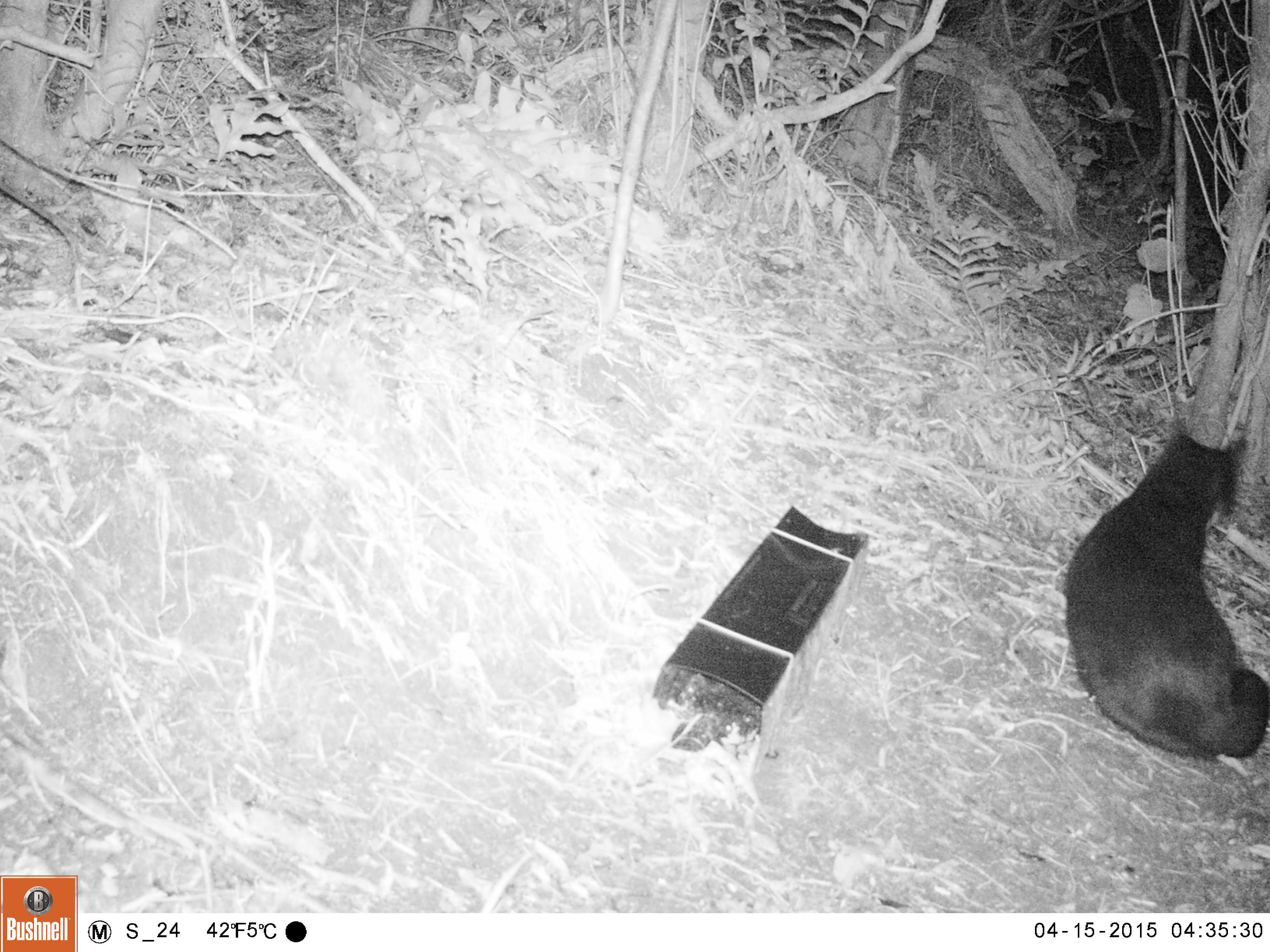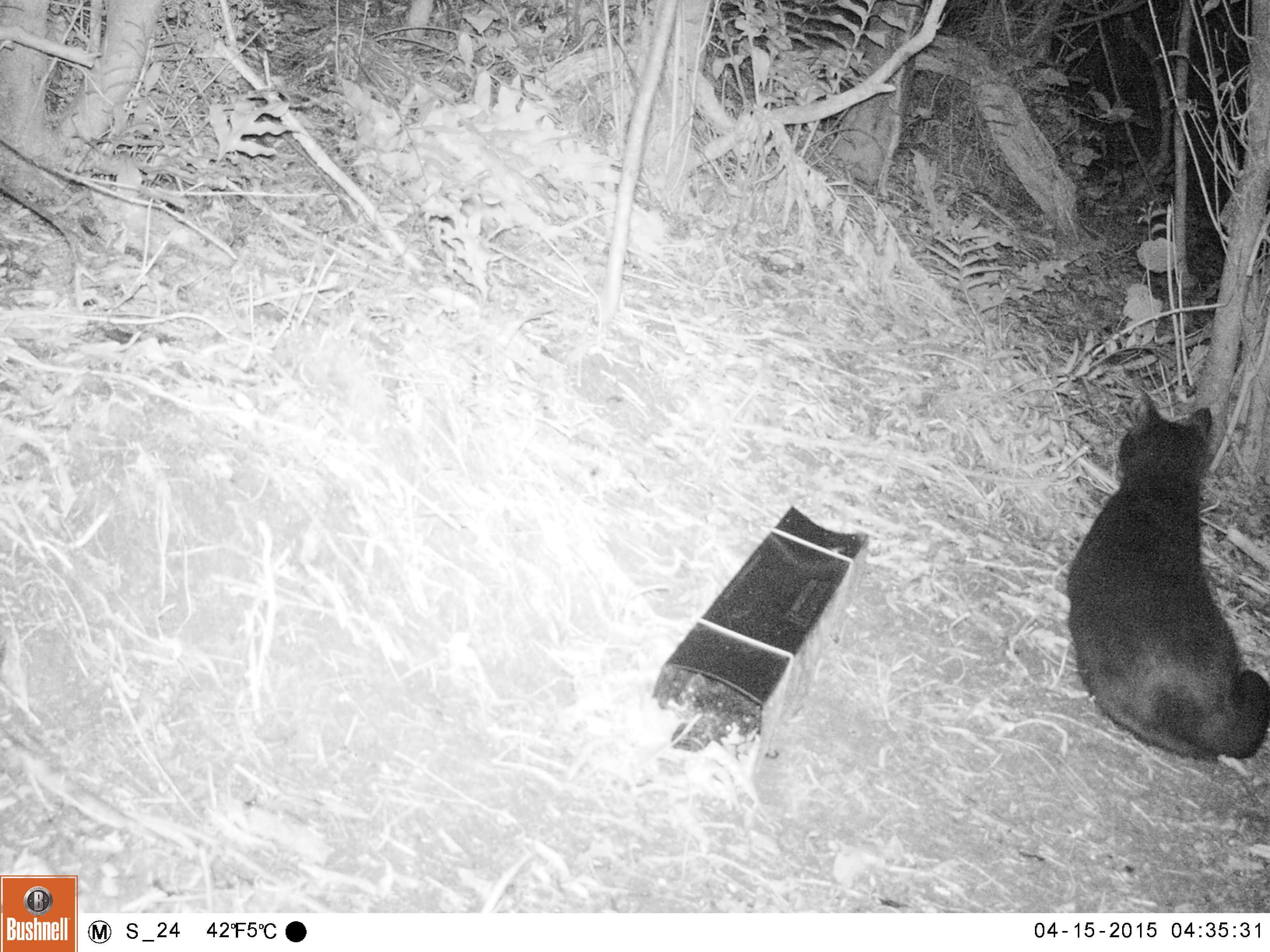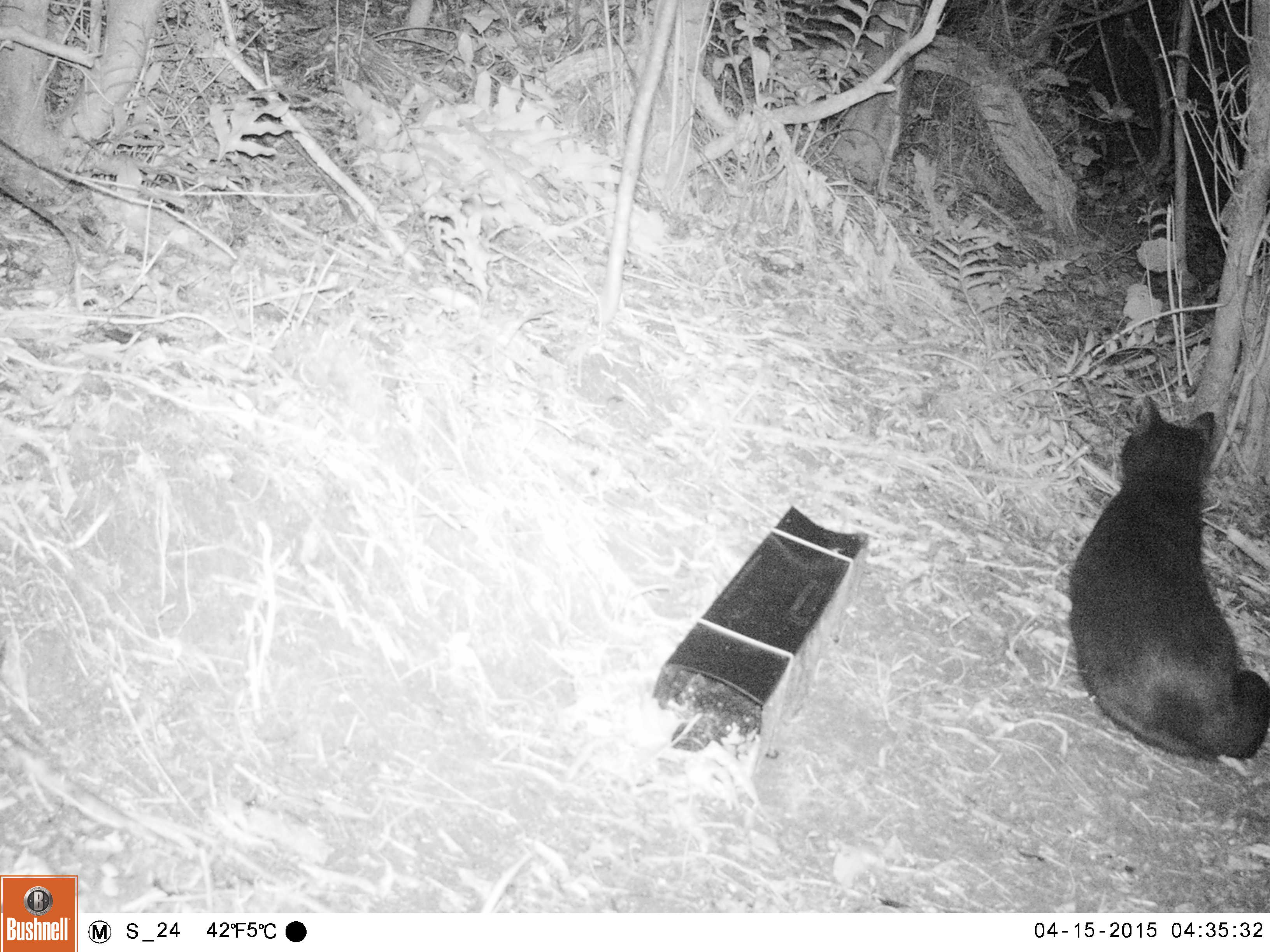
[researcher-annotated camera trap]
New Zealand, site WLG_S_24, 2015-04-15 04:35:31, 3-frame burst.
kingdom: Animalia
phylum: Chordata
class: Mammalia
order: Carnivora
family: Felidae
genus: Felis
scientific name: Felis catus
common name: domestic cat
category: cat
Cat (domestic cat) (Felis catus).